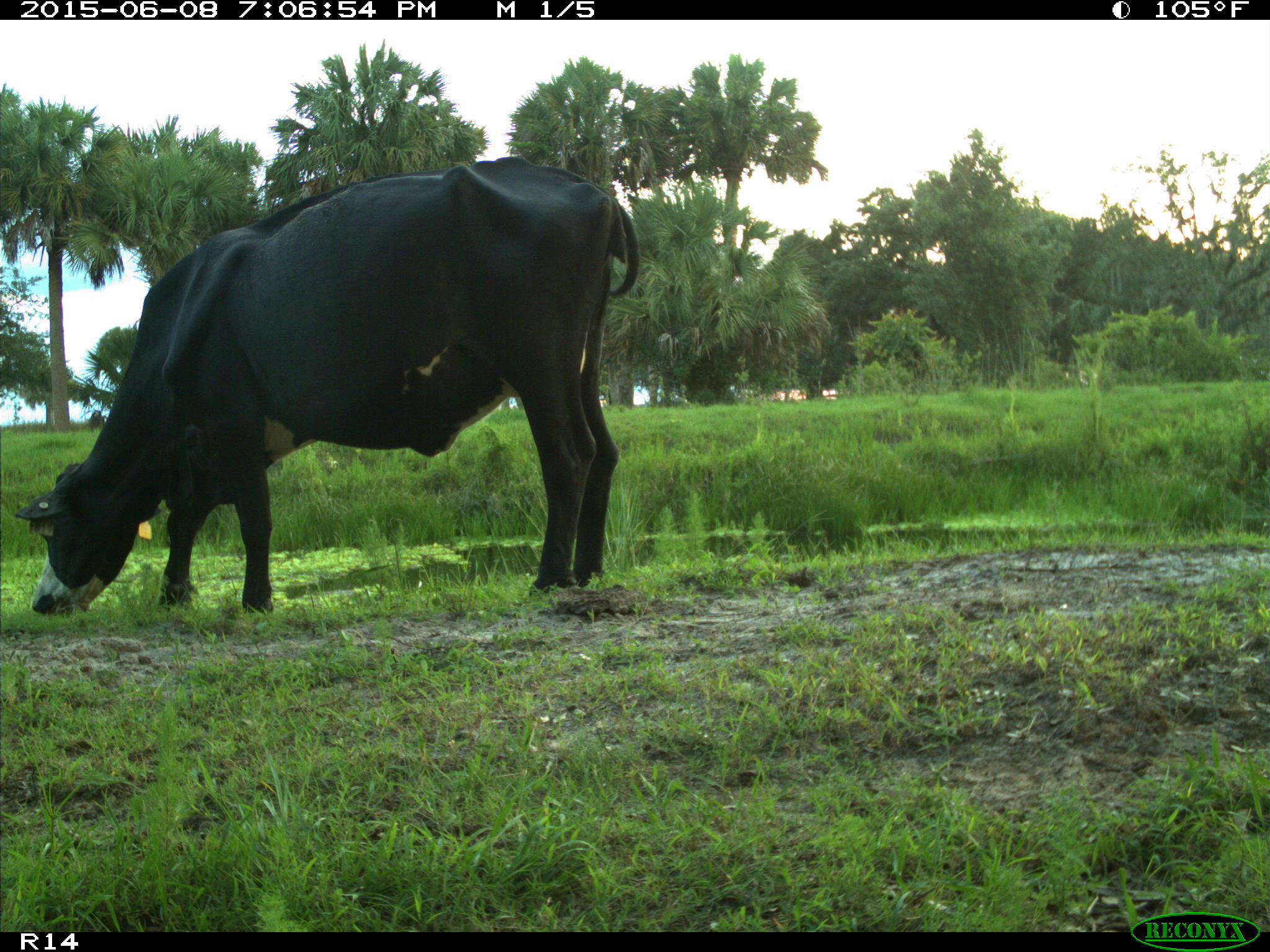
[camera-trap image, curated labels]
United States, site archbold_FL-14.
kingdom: Animalia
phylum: Chordata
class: Mammalia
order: Artiodactyla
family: Bovidae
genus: Bos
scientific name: Bos taurus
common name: domestic cow